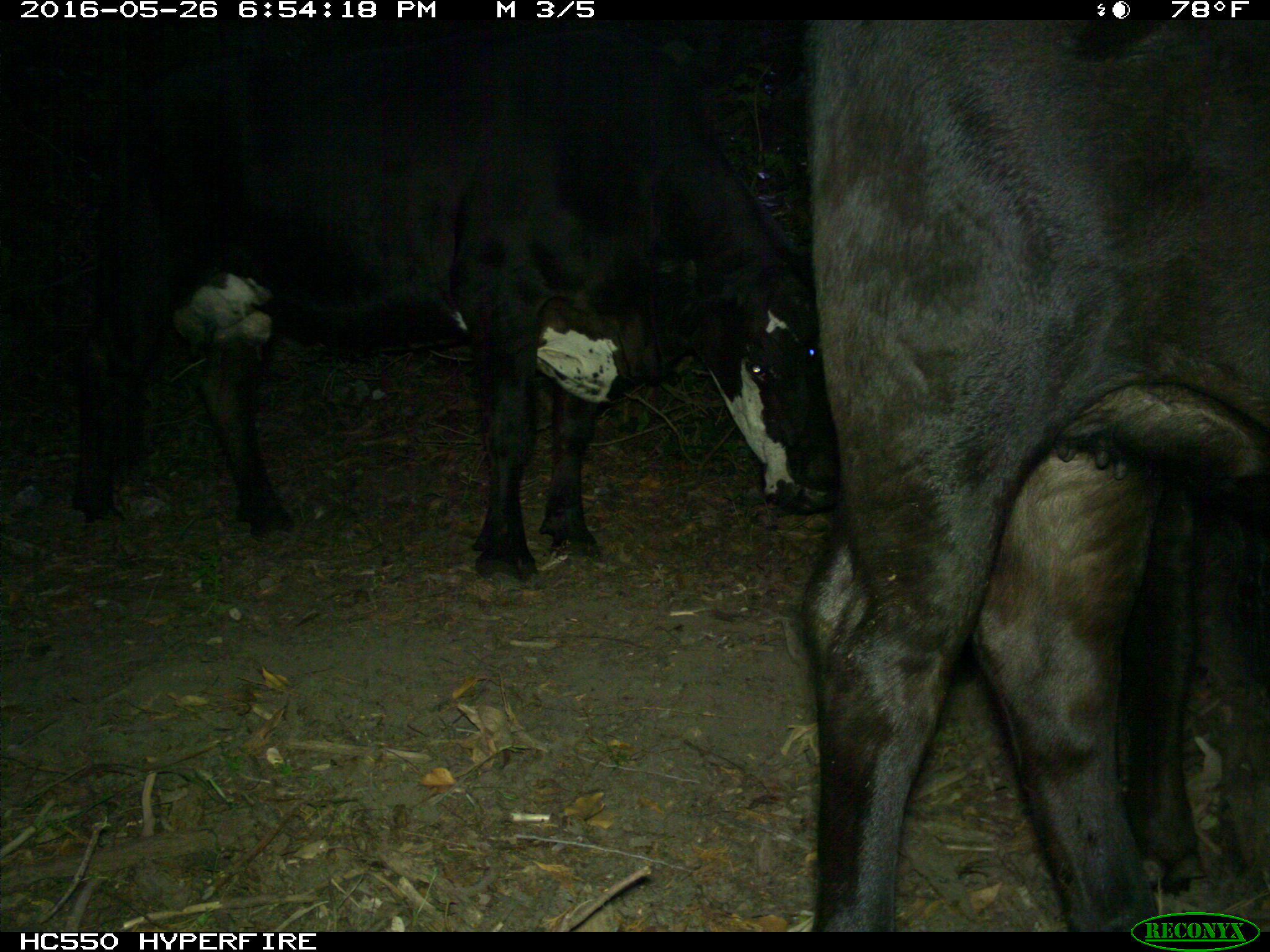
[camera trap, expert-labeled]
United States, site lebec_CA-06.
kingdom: Animalia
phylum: Chordata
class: Mammalia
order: Artiodactyla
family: Bovidae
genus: Bos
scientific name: Bos taurus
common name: domestic cow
Bos taurus (domestic cow).